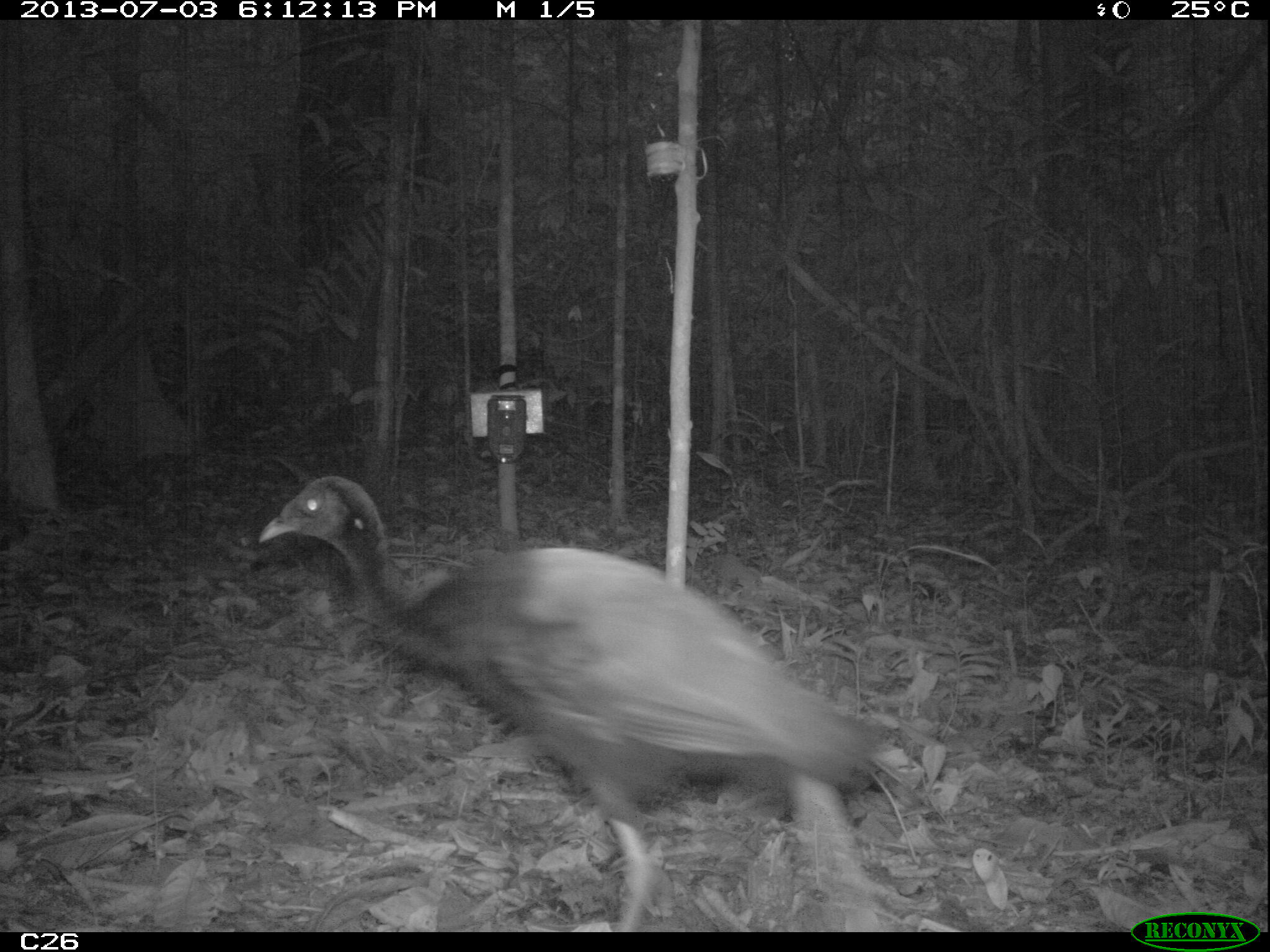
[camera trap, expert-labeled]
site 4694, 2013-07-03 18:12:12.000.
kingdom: Animalia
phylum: Chordata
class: Aves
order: Gruiformes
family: Psophiidae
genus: Psophia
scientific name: Psophia crepitans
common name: gray-winged trumpeter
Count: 3.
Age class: adult.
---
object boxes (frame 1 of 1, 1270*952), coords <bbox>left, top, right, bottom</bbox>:
psophia crepitans: <bbox>254, 467, 879, 930</bbox>